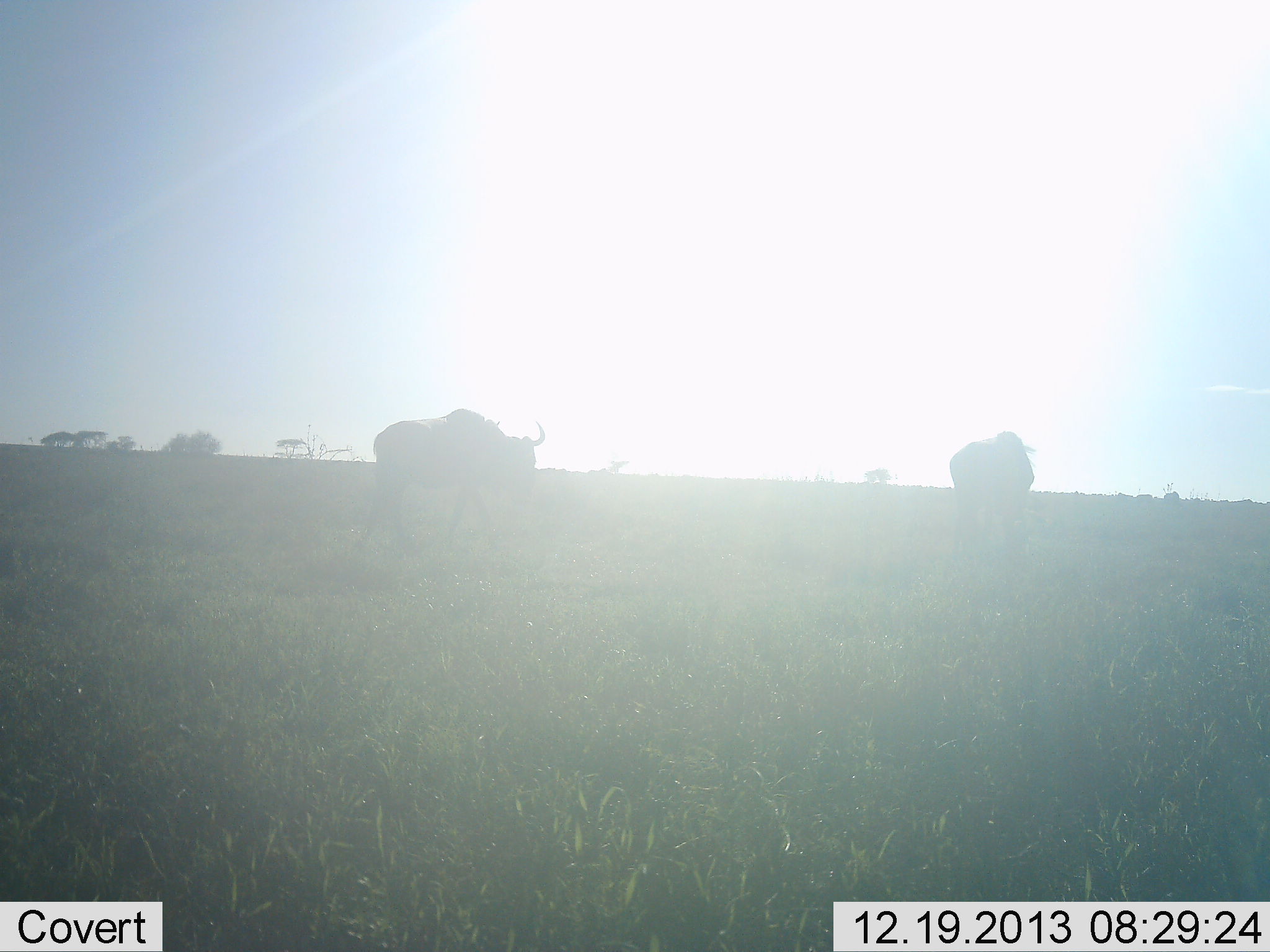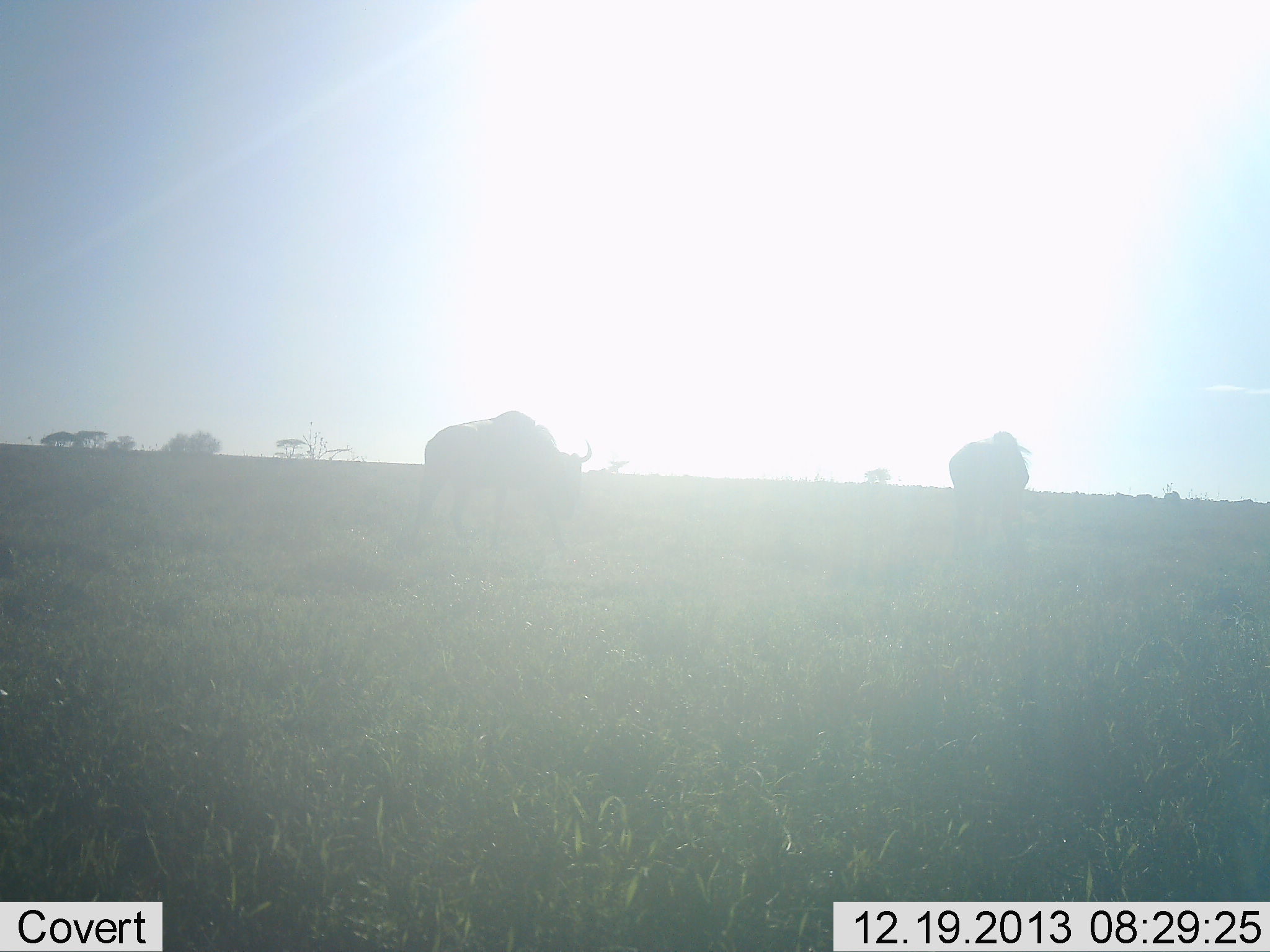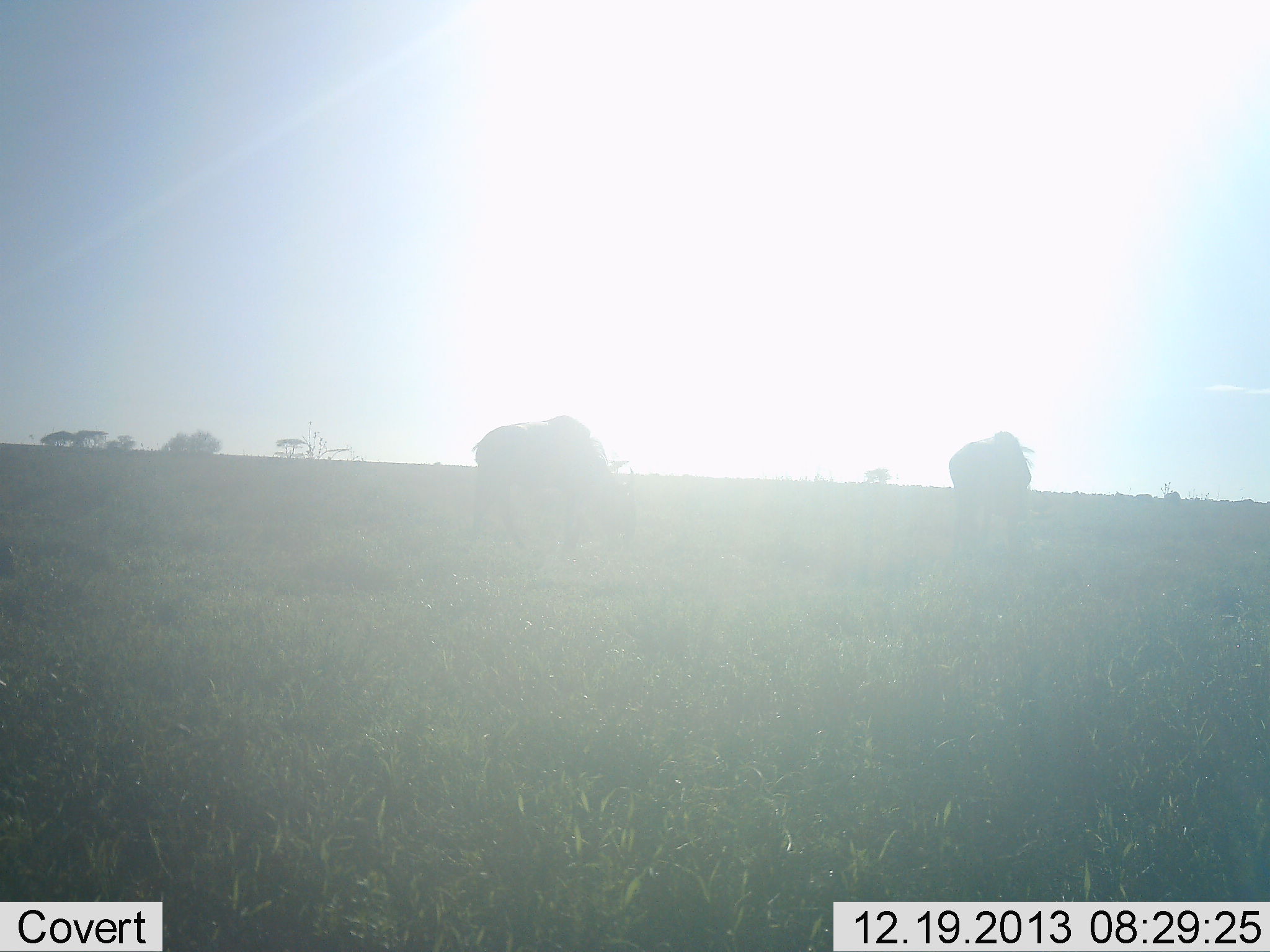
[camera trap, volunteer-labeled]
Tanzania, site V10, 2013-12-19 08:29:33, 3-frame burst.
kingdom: Animalia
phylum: Chordata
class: Mammalia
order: Artiodactyla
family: Bovidae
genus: Connochaetes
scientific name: Connochaetes taurinus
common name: blue wildebeest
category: wildebeest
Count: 2.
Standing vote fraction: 40%.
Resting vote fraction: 0%.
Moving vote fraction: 70%.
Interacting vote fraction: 0%.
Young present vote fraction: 0%.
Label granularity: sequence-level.